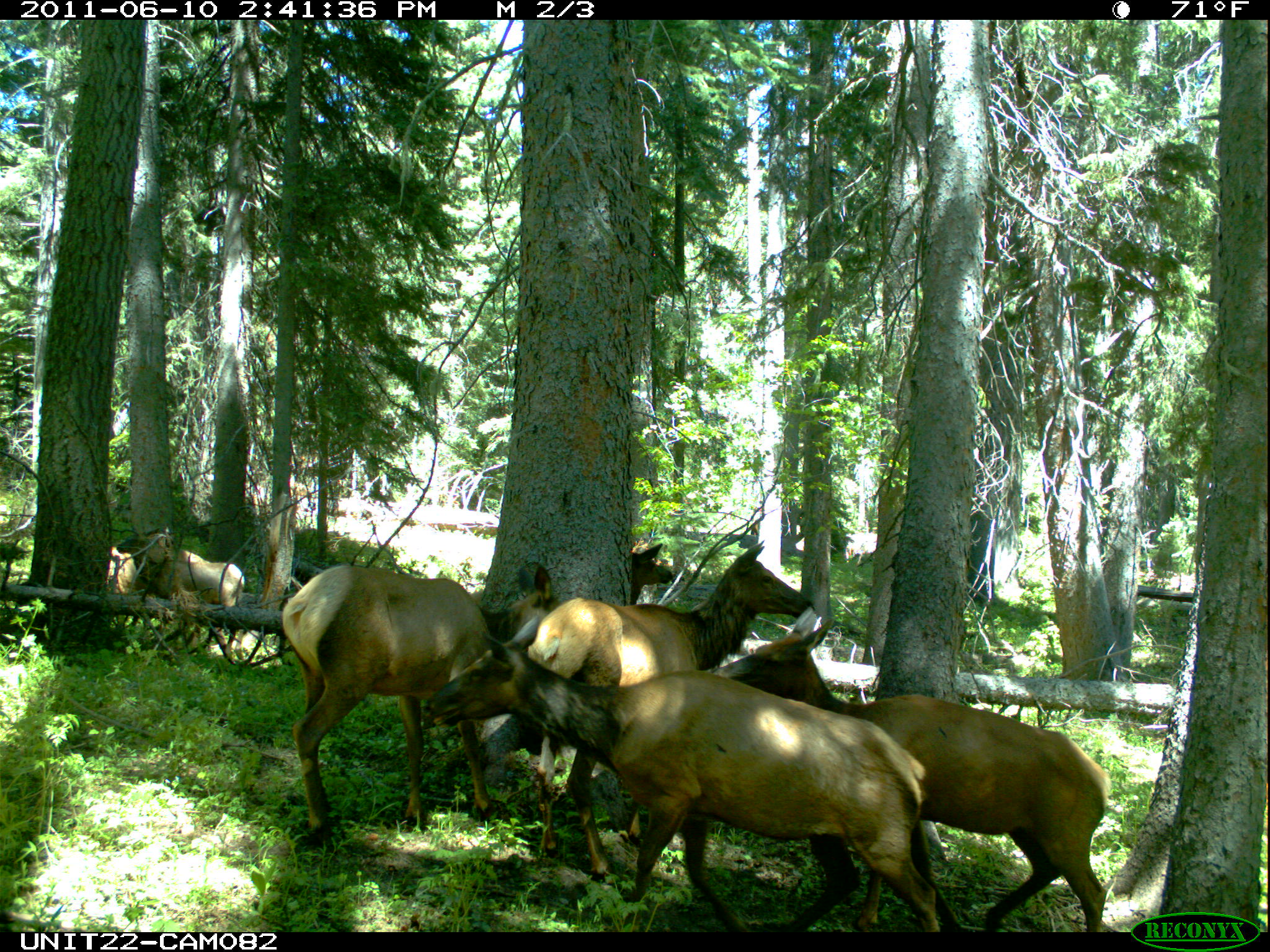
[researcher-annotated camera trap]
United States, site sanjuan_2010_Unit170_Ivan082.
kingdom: Animalia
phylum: Chordata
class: Mammalia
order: Artiodactyla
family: Cervidae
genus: Cervus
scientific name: Cervus elaphus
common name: red deer